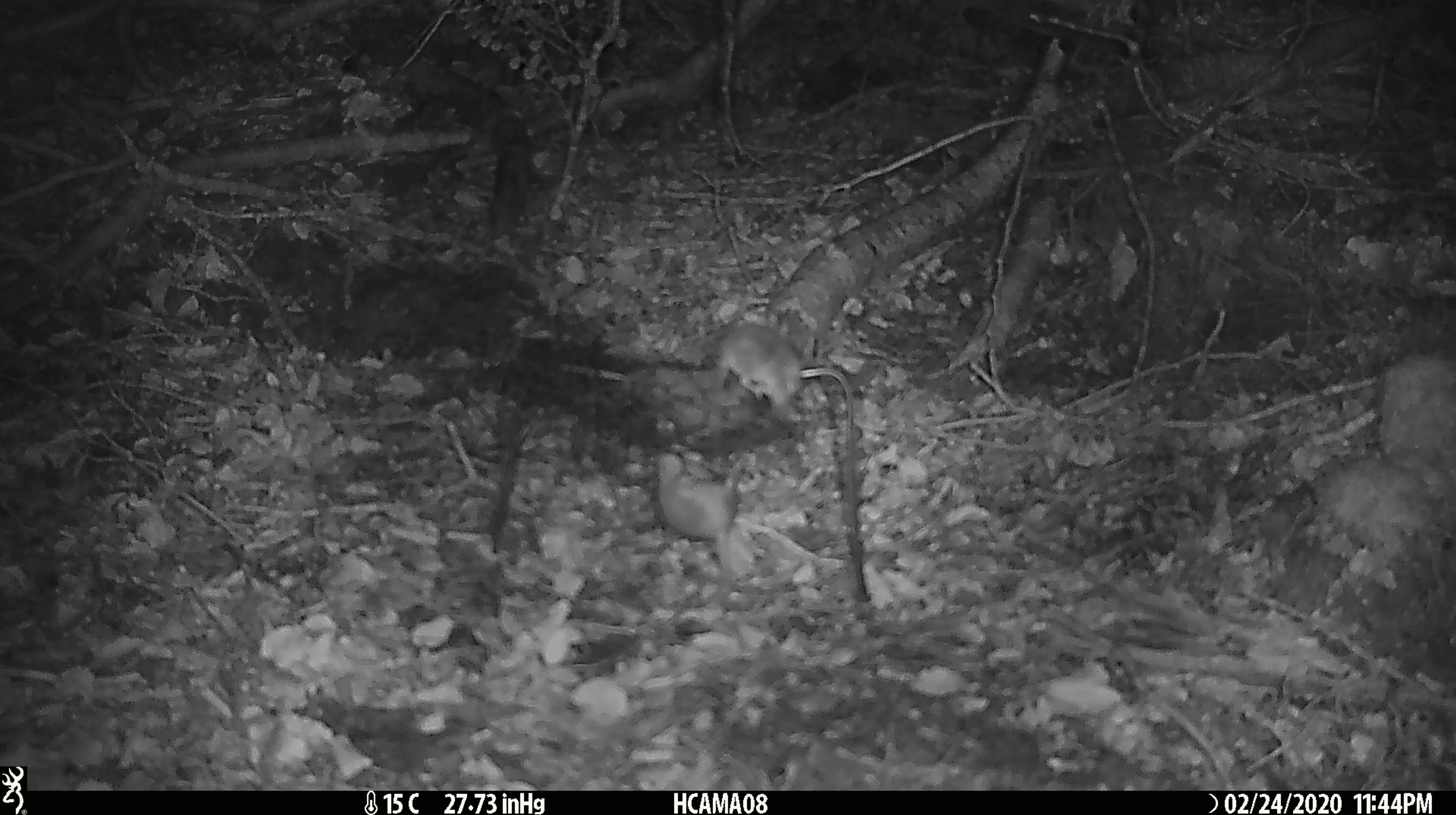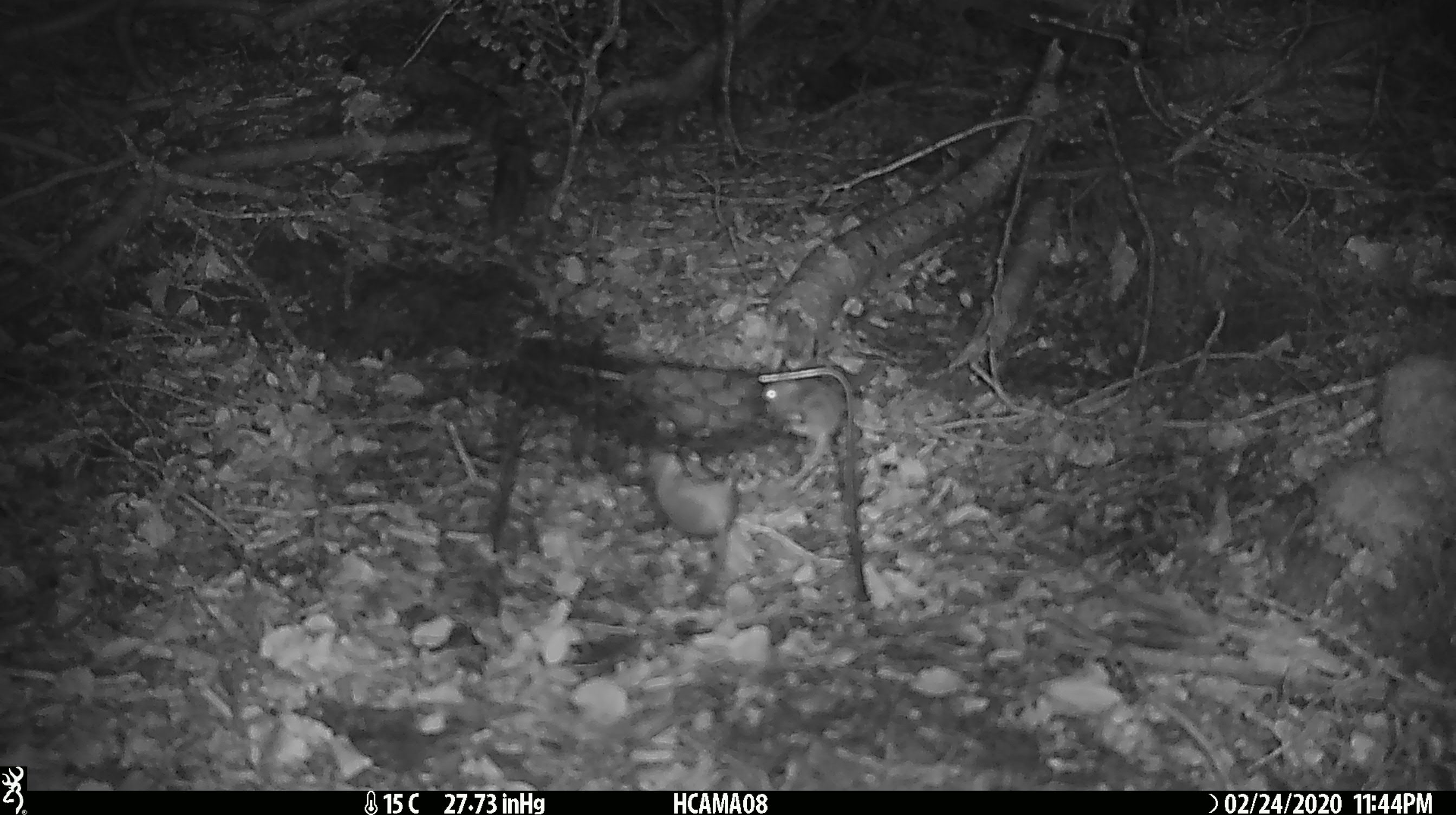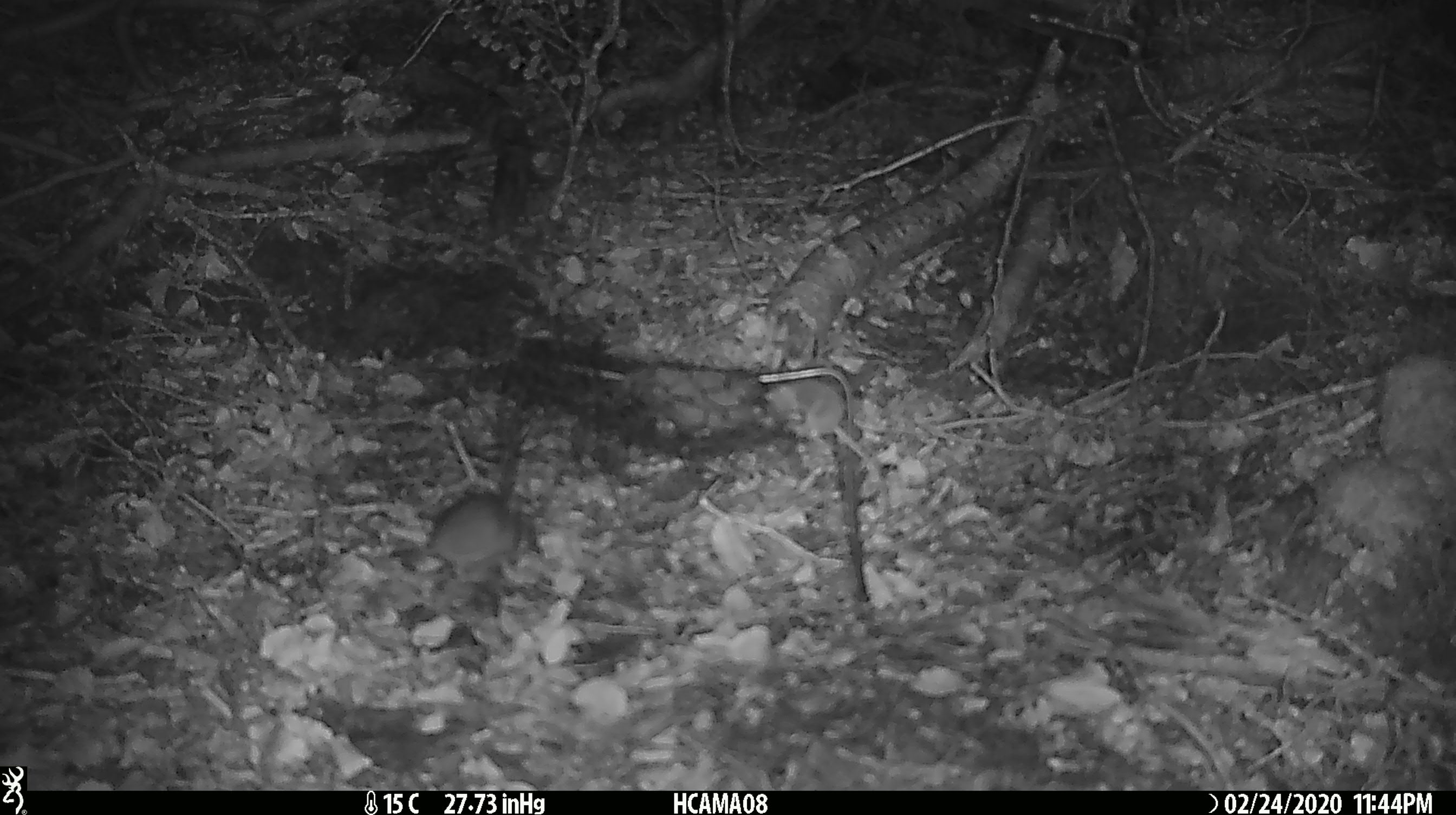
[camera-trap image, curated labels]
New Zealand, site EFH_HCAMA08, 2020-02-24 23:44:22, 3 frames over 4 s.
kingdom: Animalia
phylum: Chordata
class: Mammalia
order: Rodentia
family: Muridae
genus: Mus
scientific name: Mus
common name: mouse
Mouse (Mus).